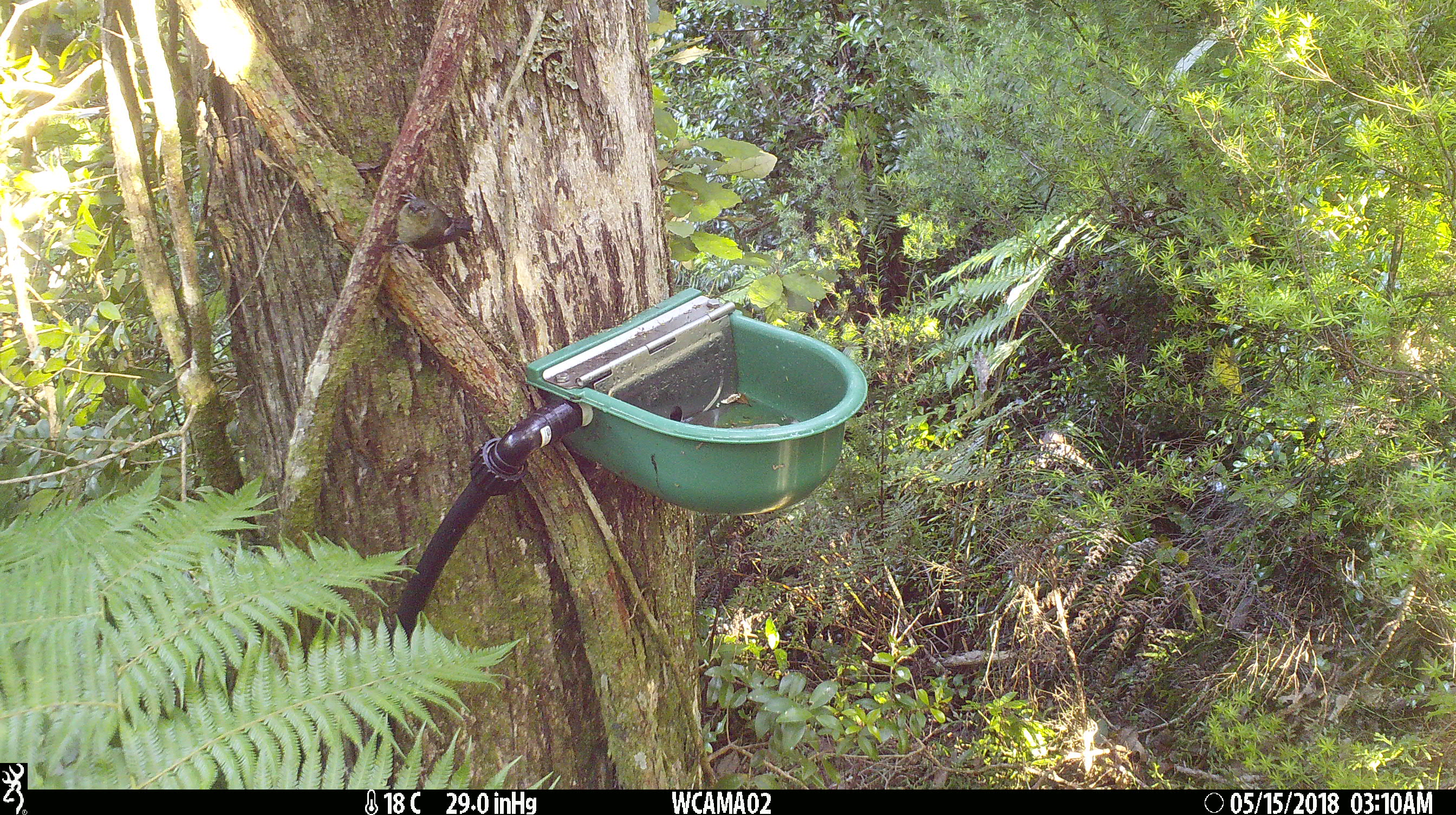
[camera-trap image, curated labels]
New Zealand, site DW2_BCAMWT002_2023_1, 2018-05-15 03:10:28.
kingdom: Animalia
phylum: Chordata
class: Aves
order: Passeriformes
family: Meliphagidae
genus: Anthornis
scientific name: Anthornis melanura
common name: new zealand bellbird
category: bellbird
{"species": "bellbird (new zealand bellbird) (Anthornis melanura)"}